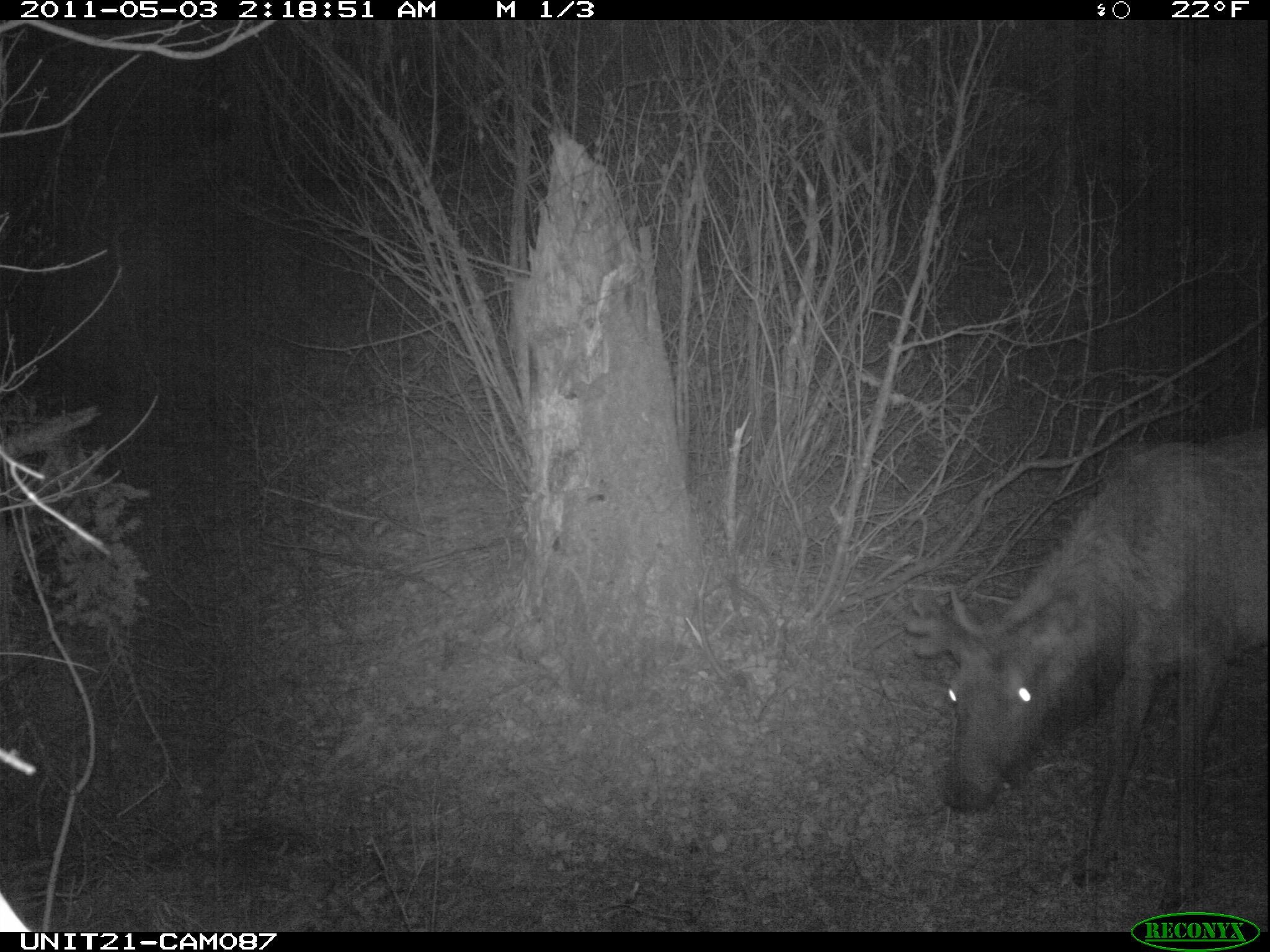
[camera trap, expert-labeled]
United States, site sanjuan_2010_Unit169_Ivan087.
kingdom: Animalia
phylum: Chordata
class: Mammalia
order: Artiodactyla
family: Cervidae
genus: Cervus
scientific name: Cervus elaphus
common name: red deer